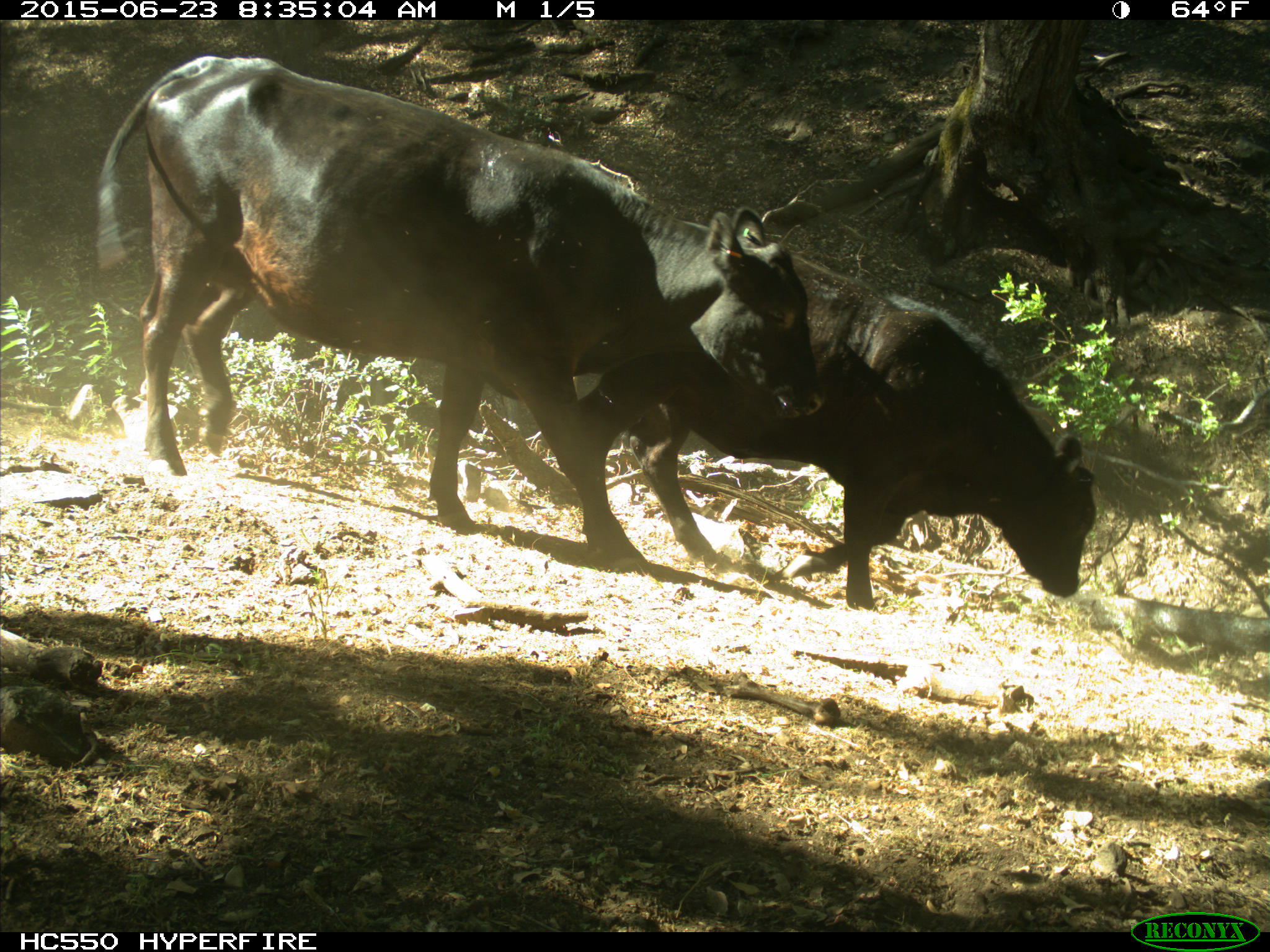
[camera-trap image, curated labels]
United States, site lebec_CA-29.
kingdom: Animalia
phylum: Chordata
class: Mammalia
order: Artiodactyla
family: Bovidae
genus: Bos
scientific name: Bos taurus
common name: domestic cow